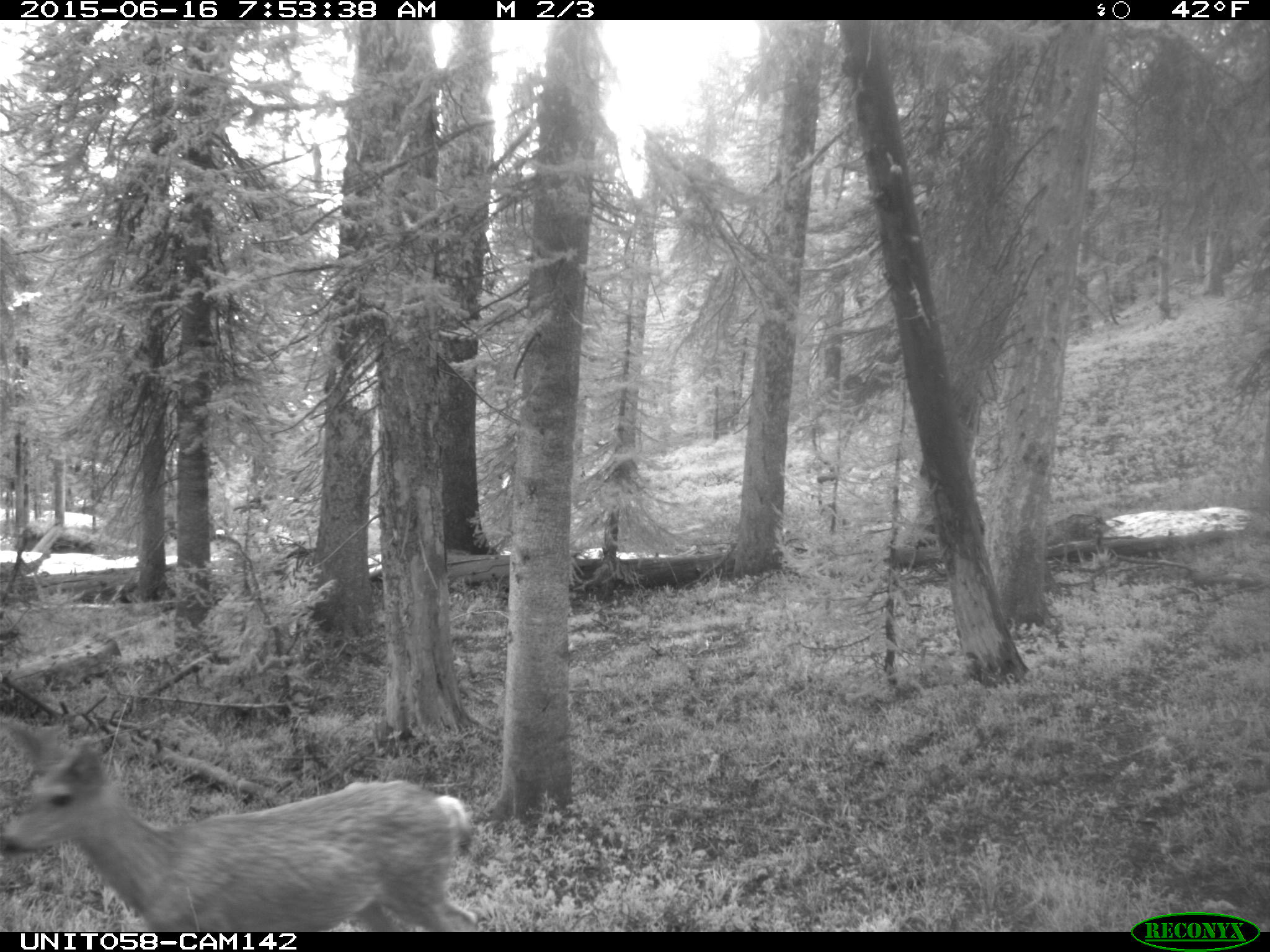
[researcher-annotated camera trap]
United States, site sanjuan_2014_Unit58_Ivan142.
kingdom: Animalia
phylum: Chordata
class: Mammalia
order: Artiodactyla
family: Cervidae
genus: Odocoileus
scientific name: Odocoileus hemionus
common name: mule deer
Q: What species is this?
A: Odocoileus hemionus (mule deer).